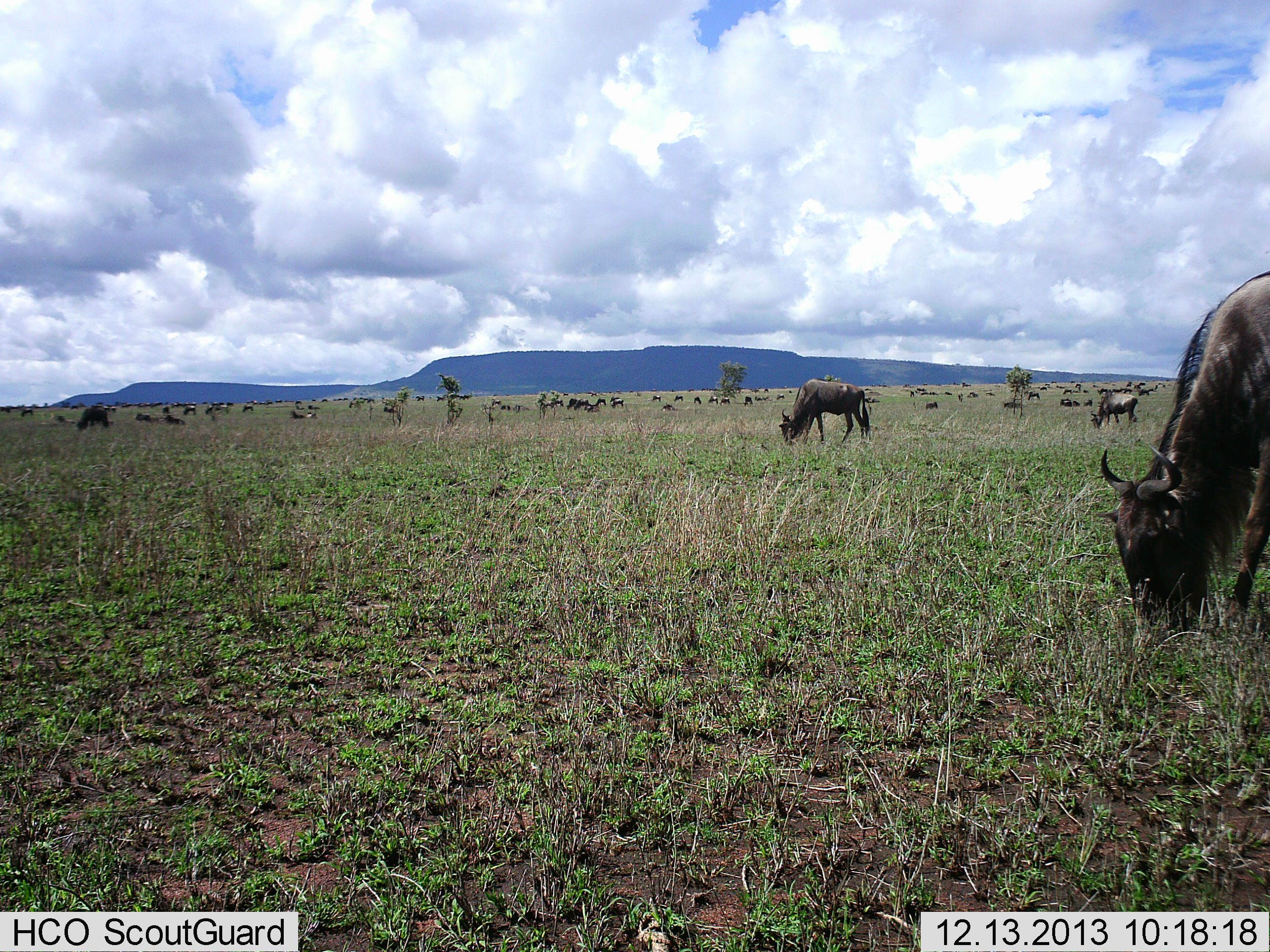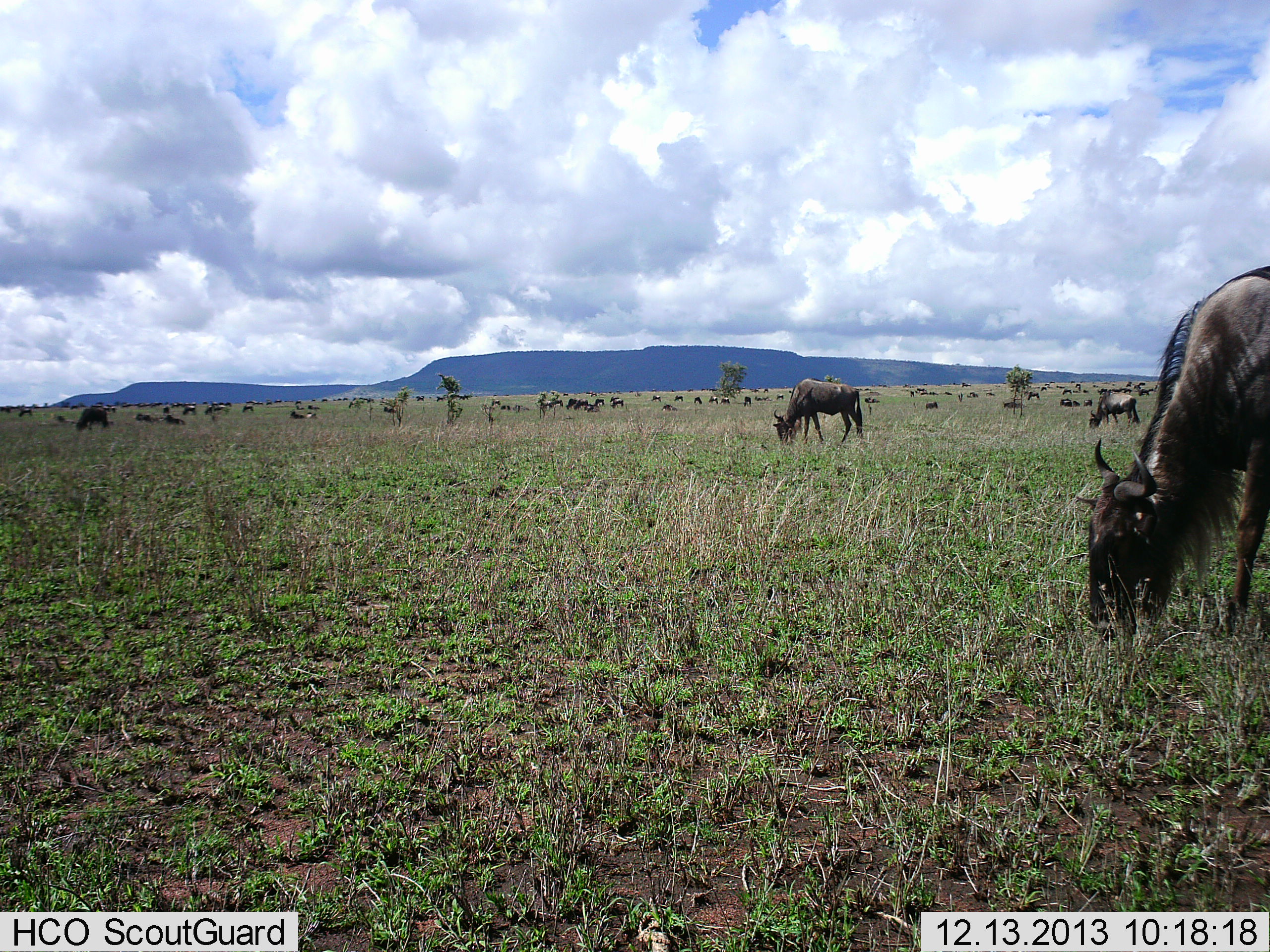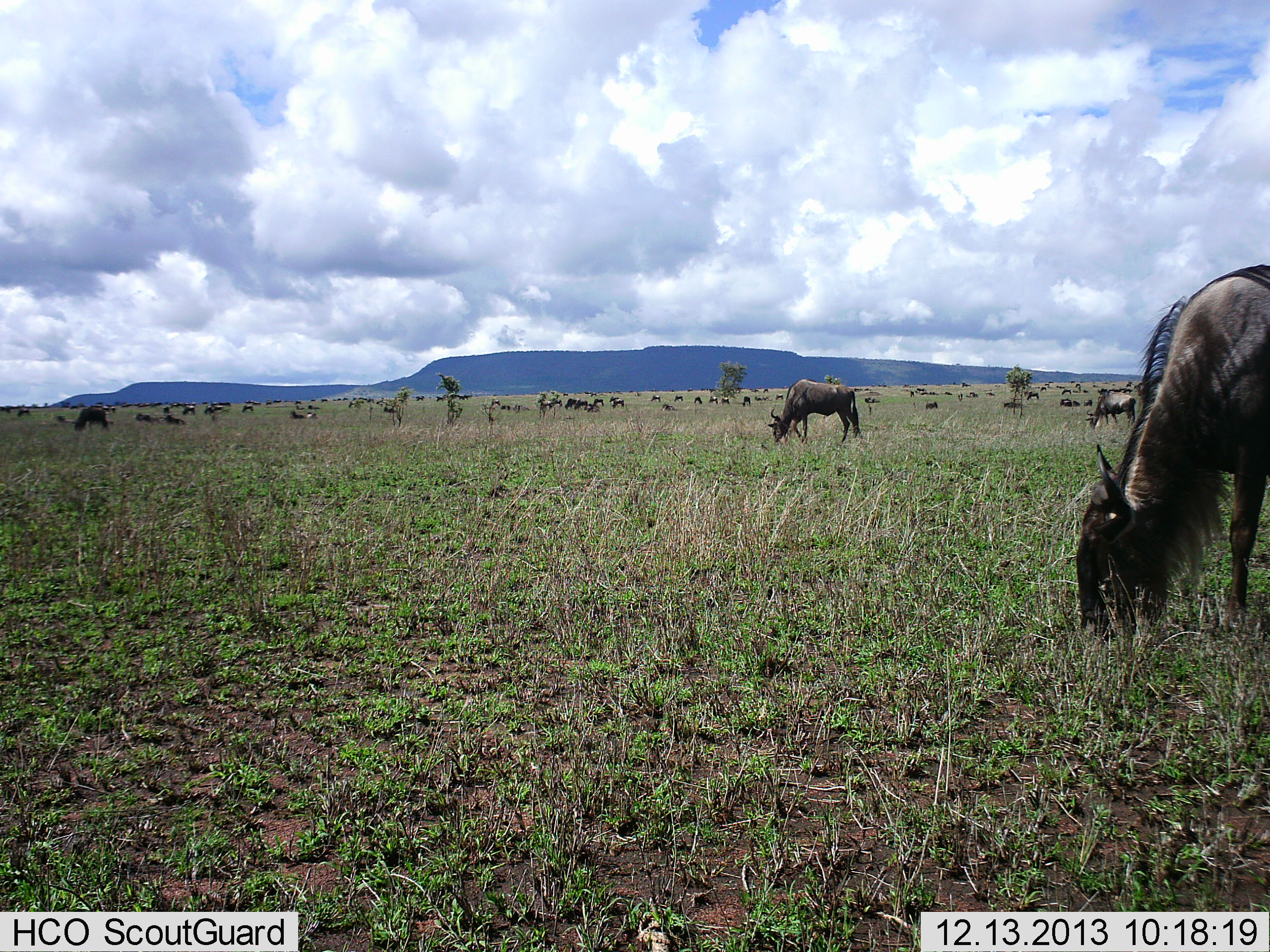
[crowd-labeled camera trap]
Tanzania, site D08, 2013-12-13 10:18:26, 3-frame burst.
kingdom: Animalia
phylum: Chordata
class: Mammalia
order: Artiodactyla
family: Bovidae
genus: Connochaetes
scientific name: Connochaetes taurinus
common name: blue wildebeest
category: wildebeest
Wildebeest (blue wildebeest) (Connochaetes taurinus), count 11-50. Behavior (volunteer vote fractions): standing 40%, resting 40%, moving 20%, interacting 0%. Young present (vote fraction): 0%. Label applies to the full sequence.